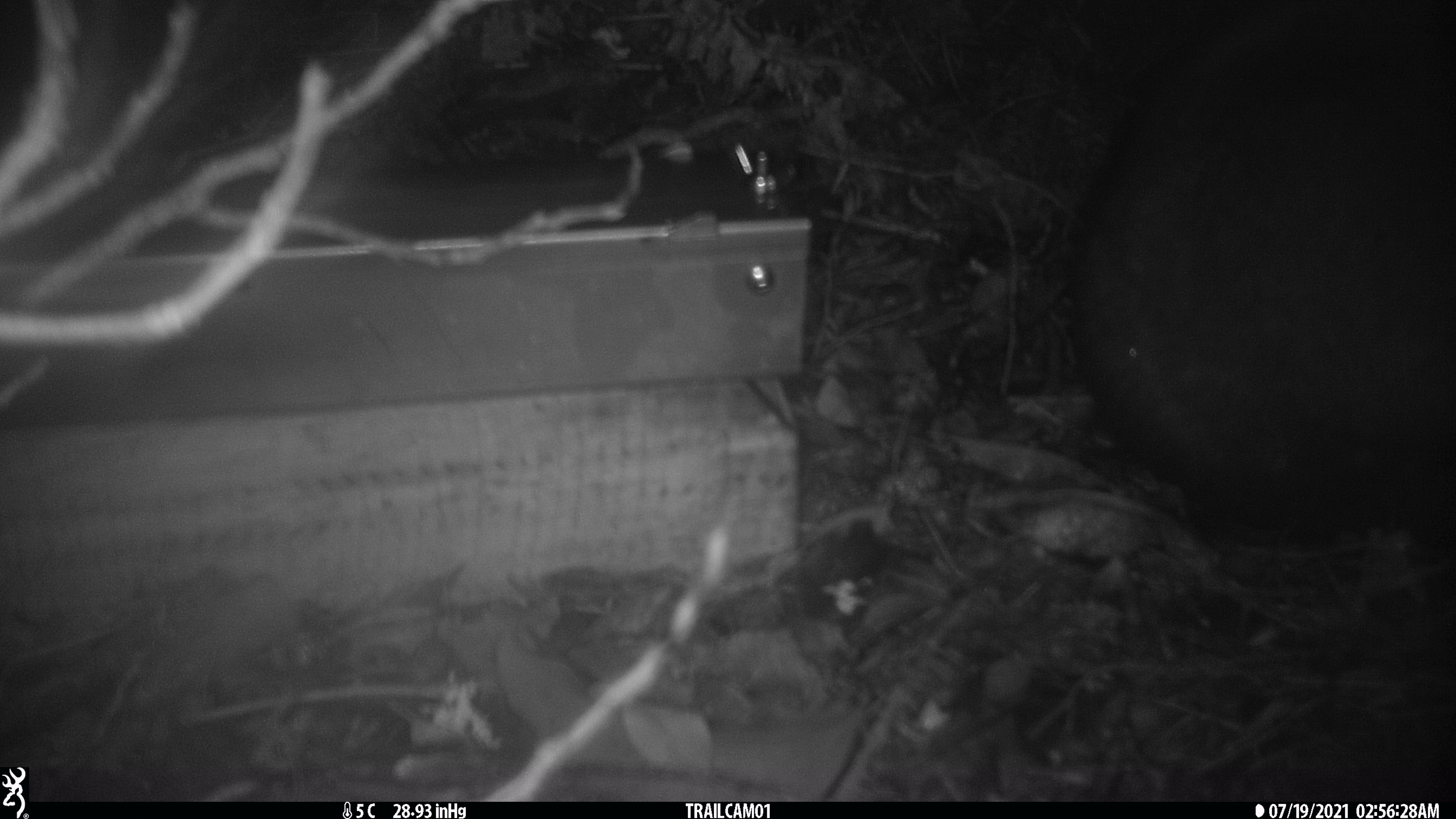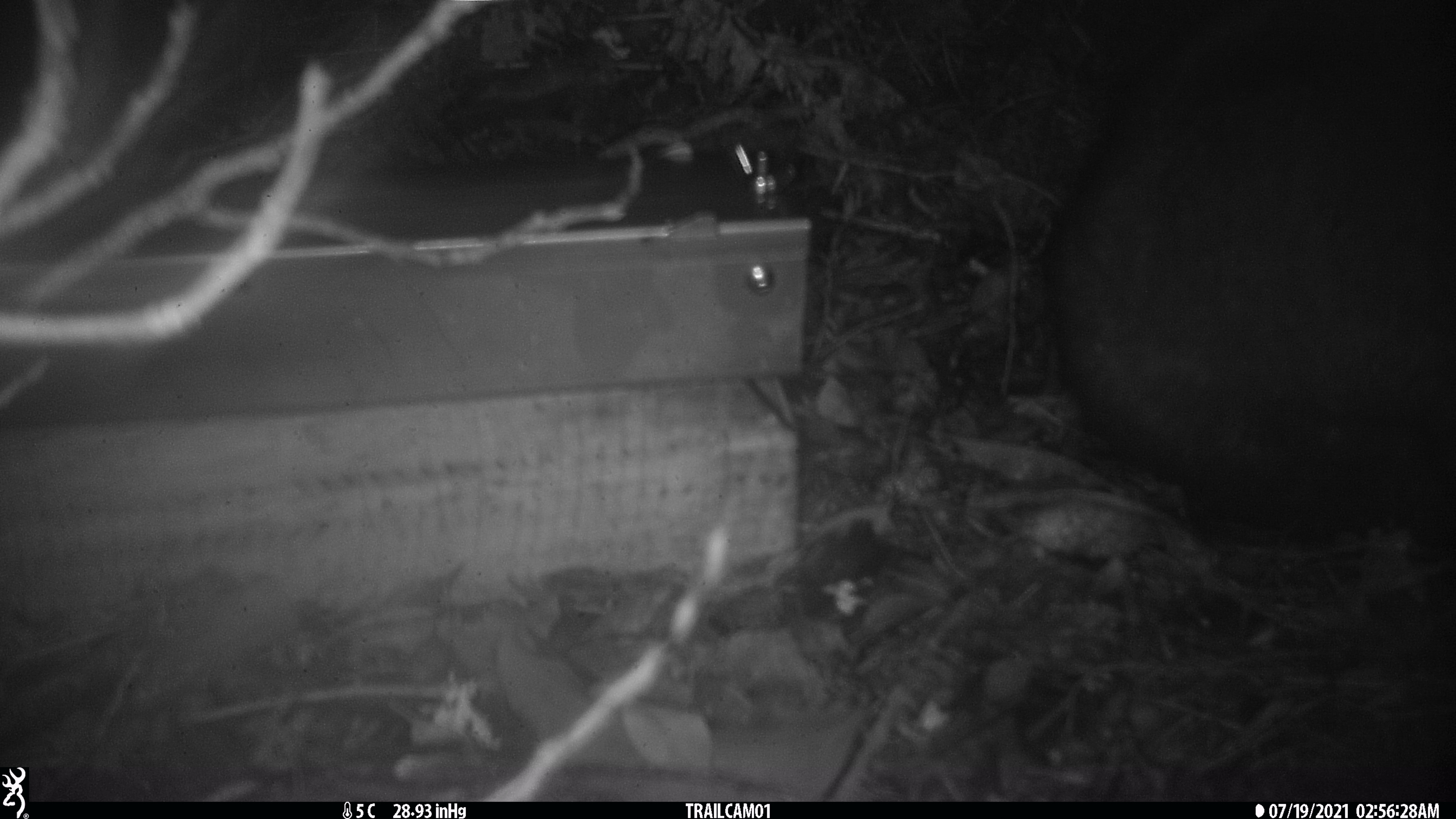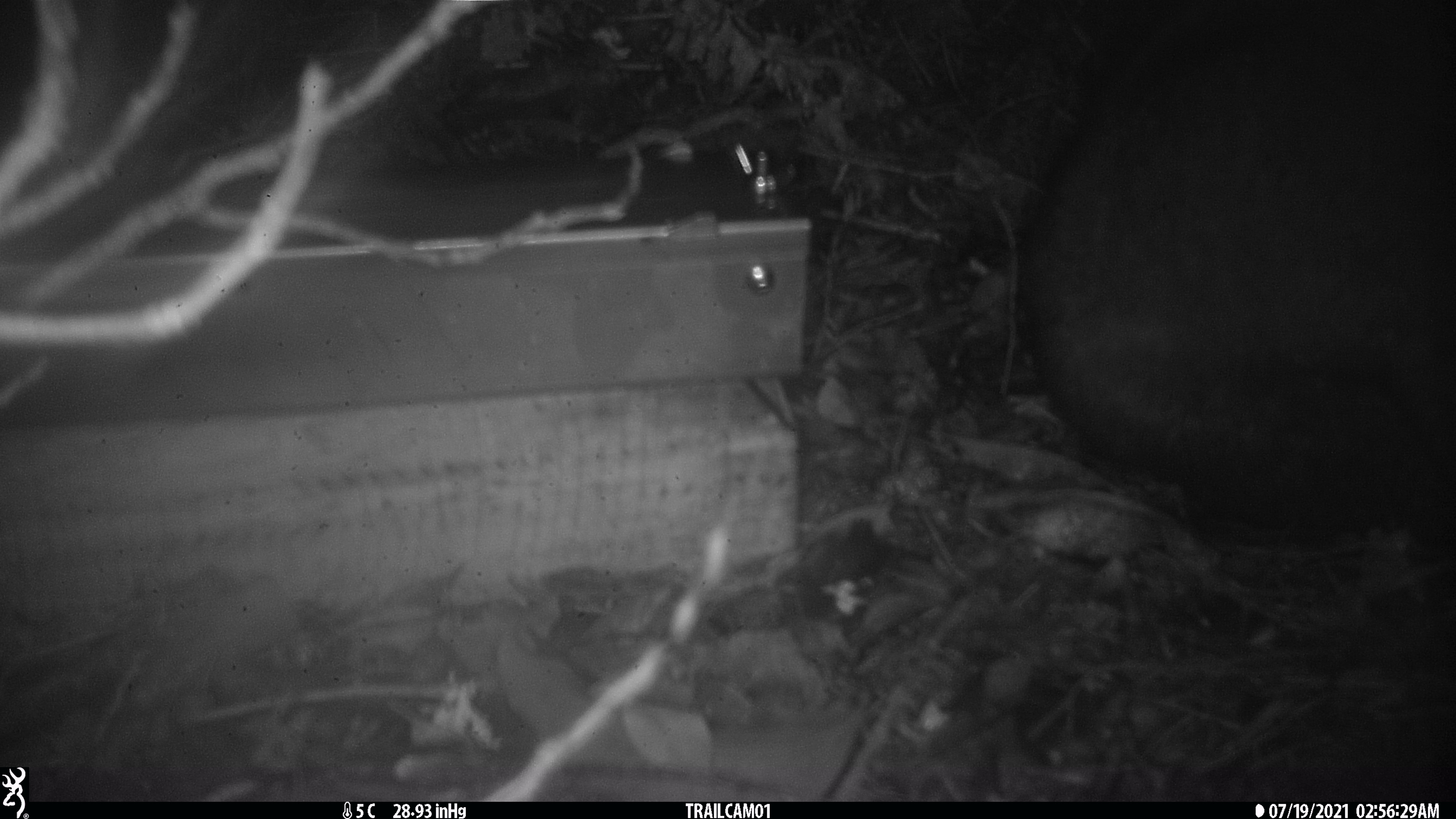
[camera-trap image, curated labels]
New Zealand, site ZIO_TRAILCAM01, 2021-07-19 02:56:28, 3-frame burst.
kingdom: Animalia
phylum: Chordata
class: Mammalia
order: Diprotodontia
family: Phalangeridae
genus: Trichosurus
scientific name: Trichosurus vulpecula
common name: common brushtail possum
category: possum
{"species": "possum (common brushtail possum) (Trichosurus vulpecula)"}